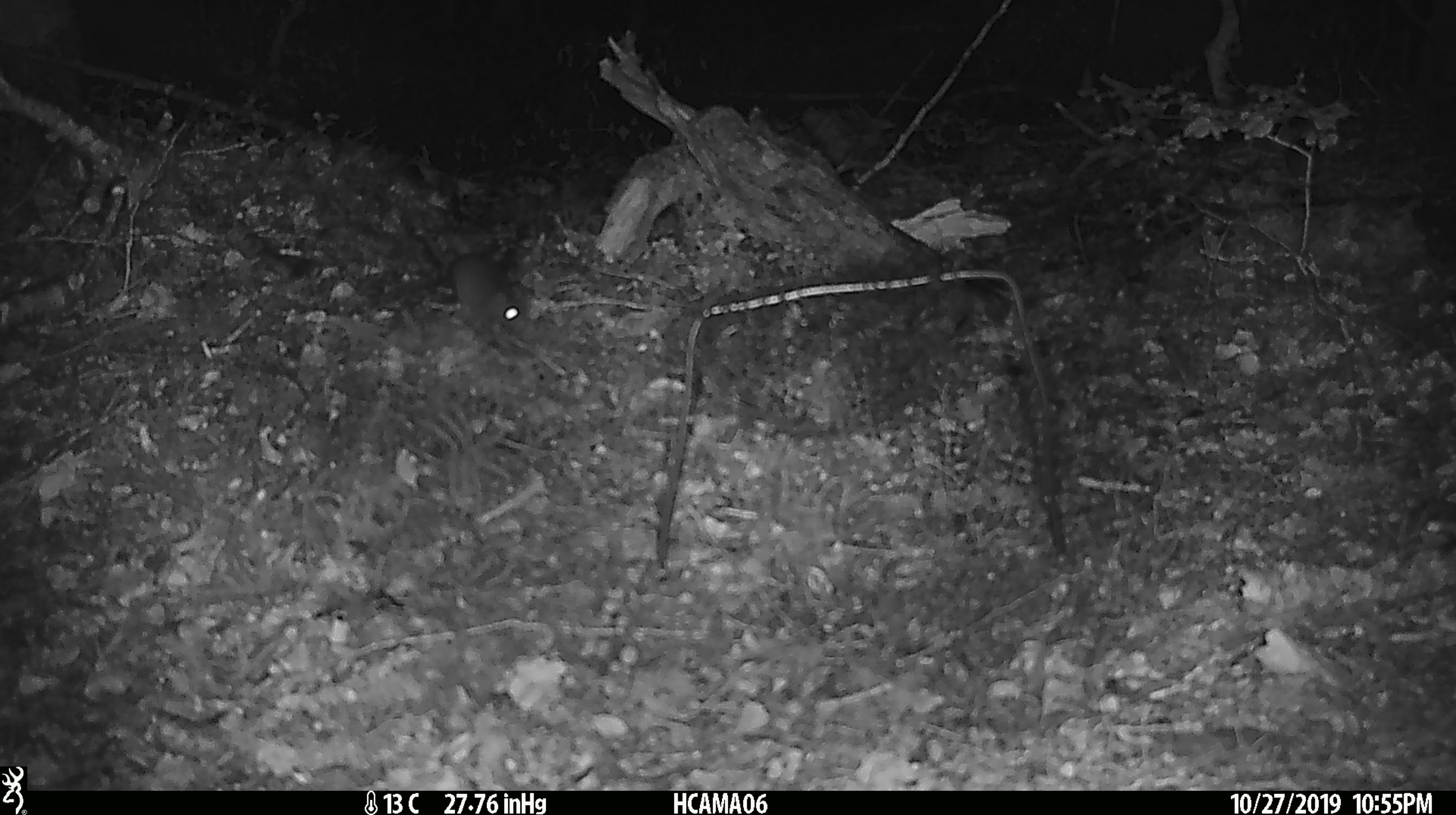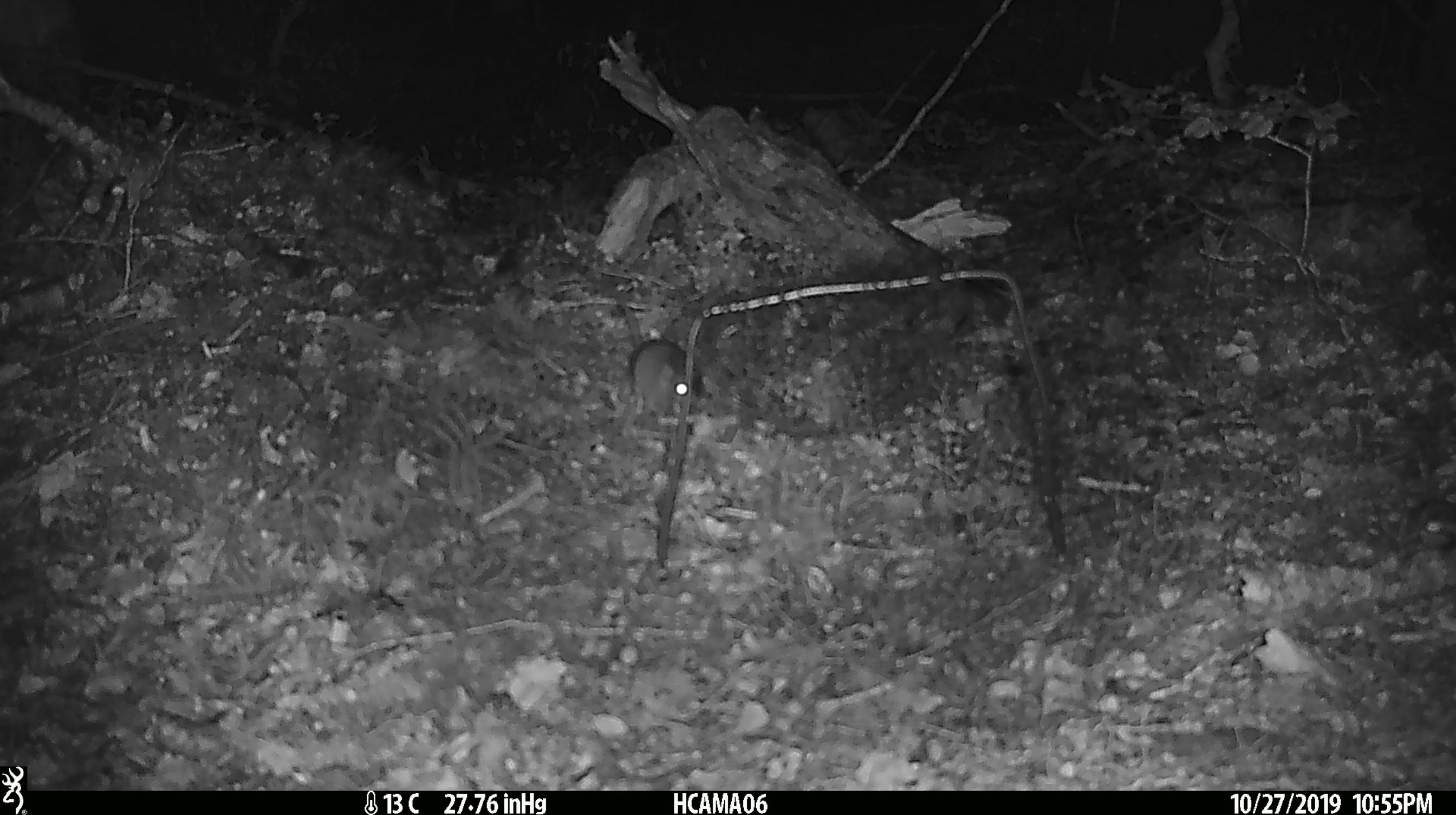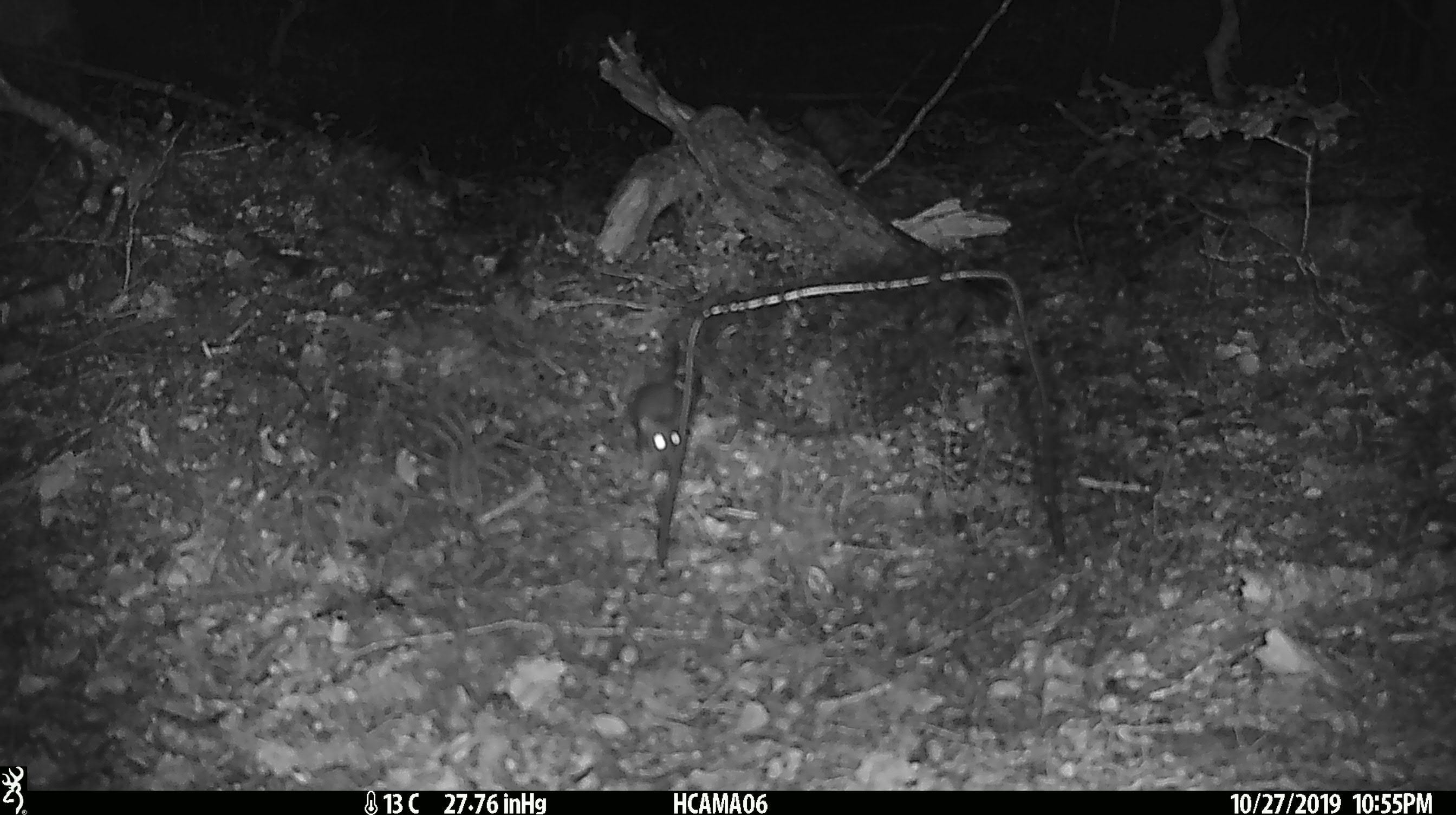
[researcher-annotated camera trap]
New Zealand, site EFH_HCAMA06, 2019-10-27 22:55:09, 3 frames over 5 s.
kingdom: Animalia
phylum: Chordata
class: Mammalia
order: Rodentia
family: Muridae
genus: Mus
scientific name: Mus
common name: mouse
Mouse (Mus).